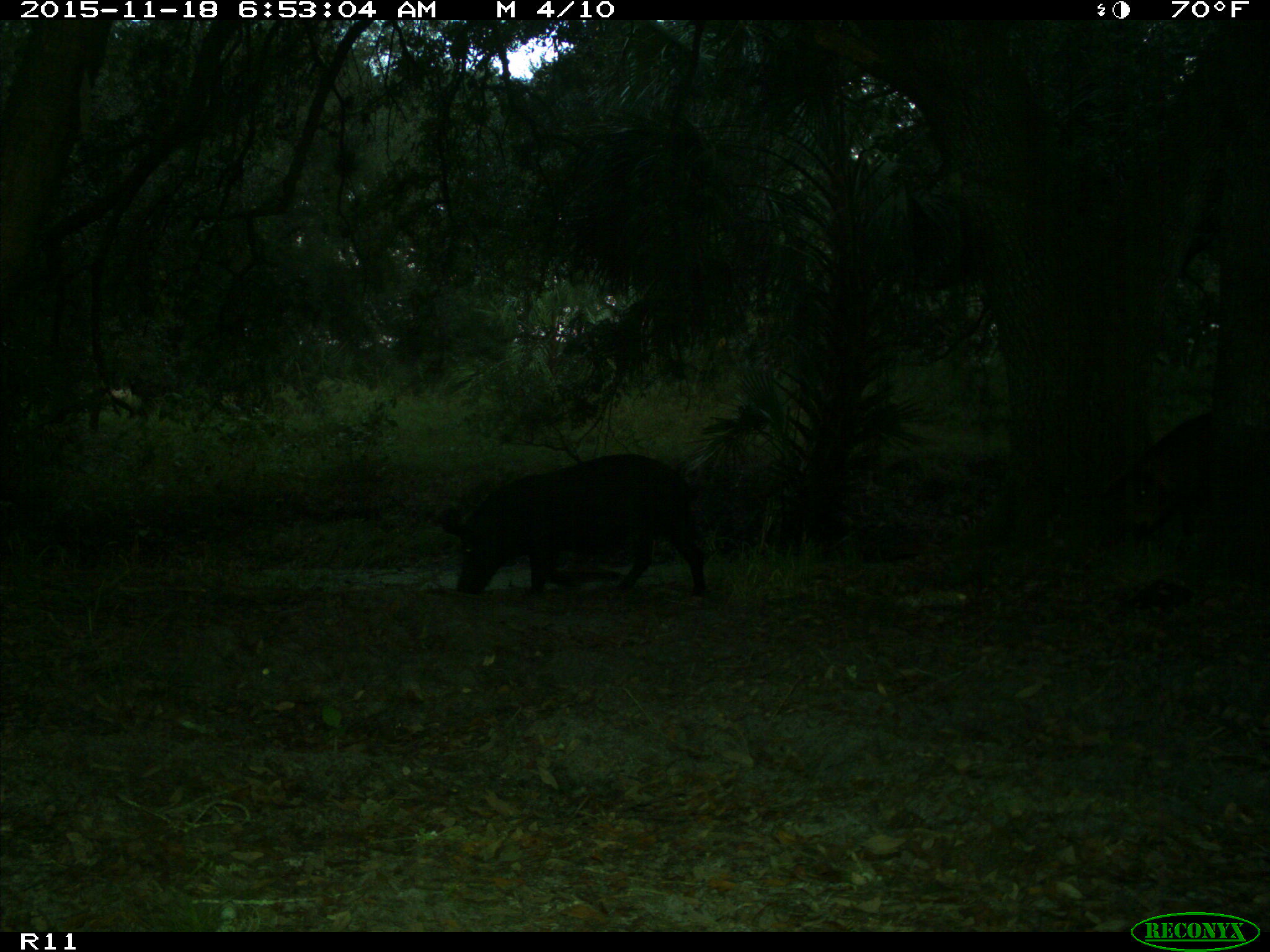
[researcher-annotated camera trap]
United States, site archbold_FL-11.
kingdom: Animalia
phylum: Chordata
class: Mammalia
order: Artiodactyla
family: Suidae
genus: Sus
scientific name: Sus scrofa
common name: wild boar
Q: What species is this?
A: Sus scrofa (wild boar).